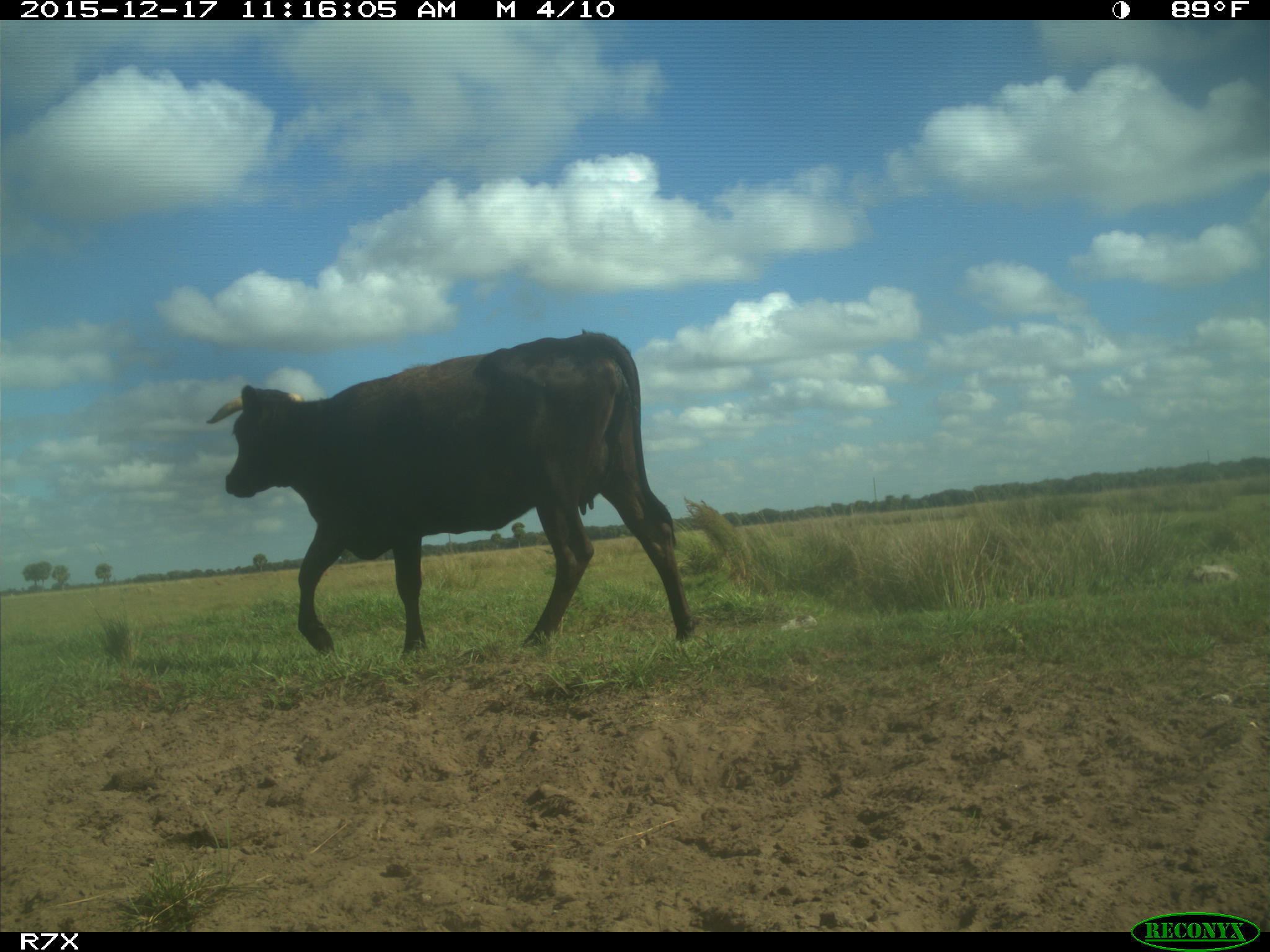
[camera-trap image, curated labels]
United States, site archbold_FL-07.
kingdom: Animalia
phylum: Chordata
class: Mammalia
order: Artiodactyla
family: Bovidae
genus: Bos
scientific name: Bos taurus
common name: domestic cow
Bos taurus (domestic cow).